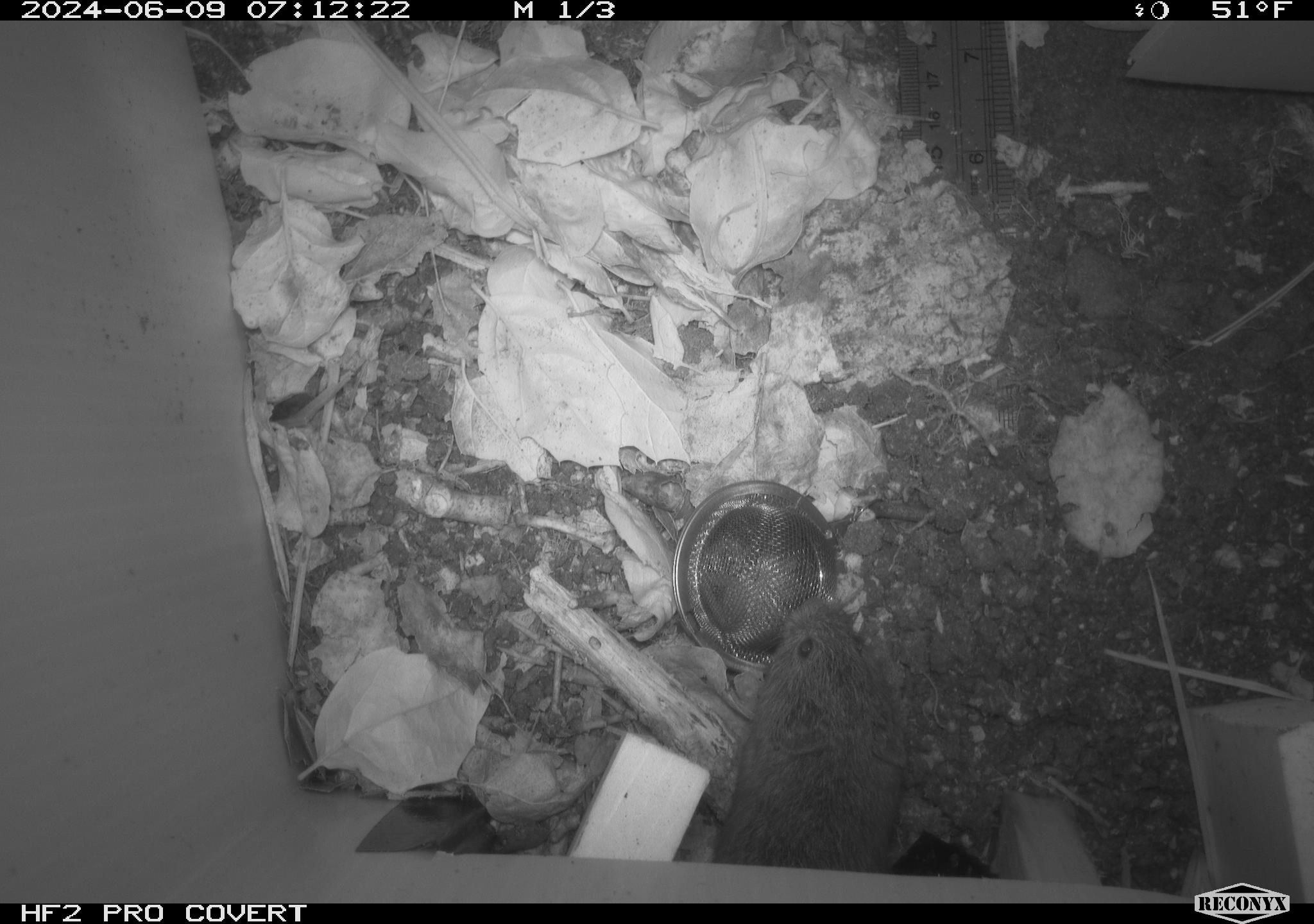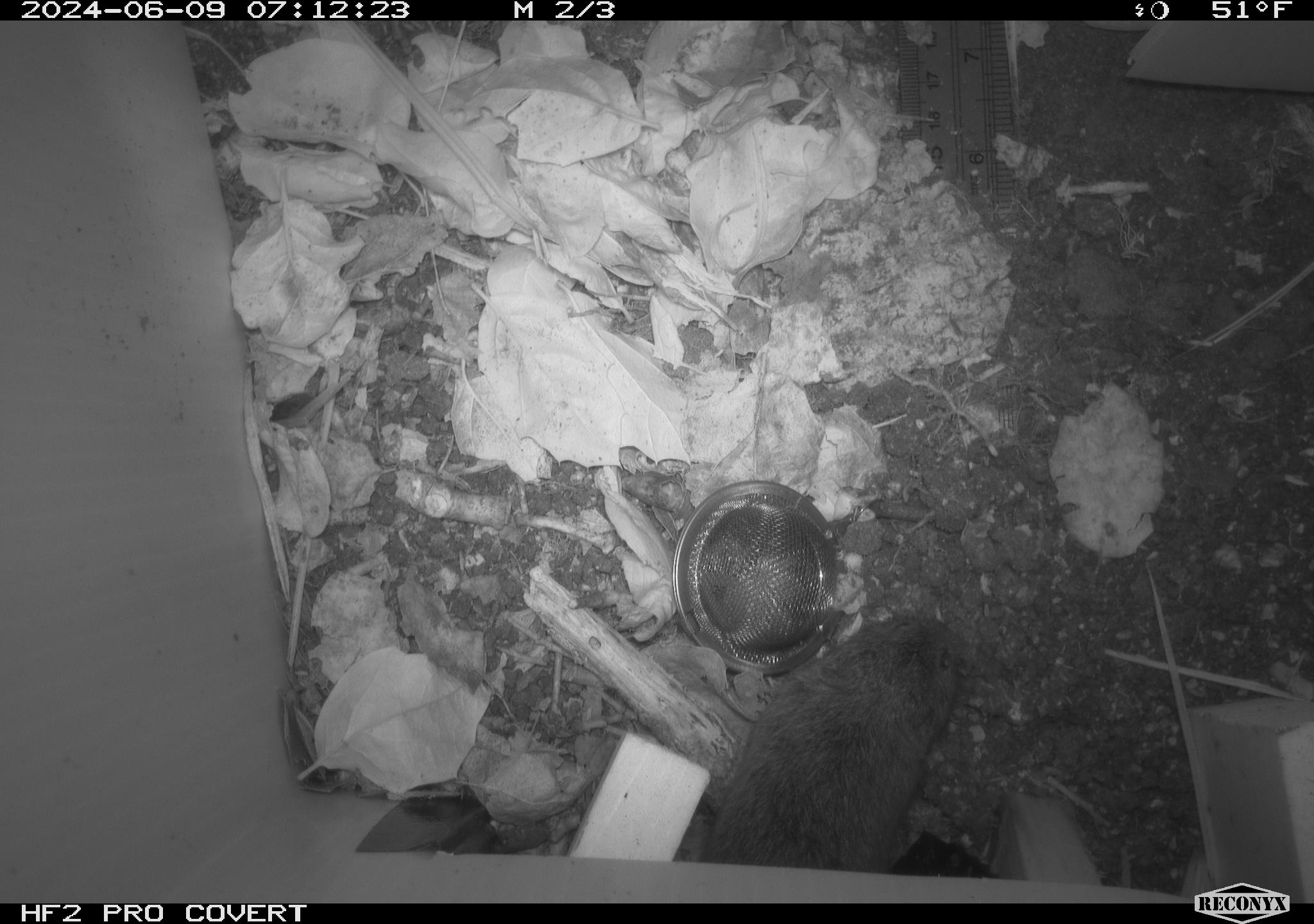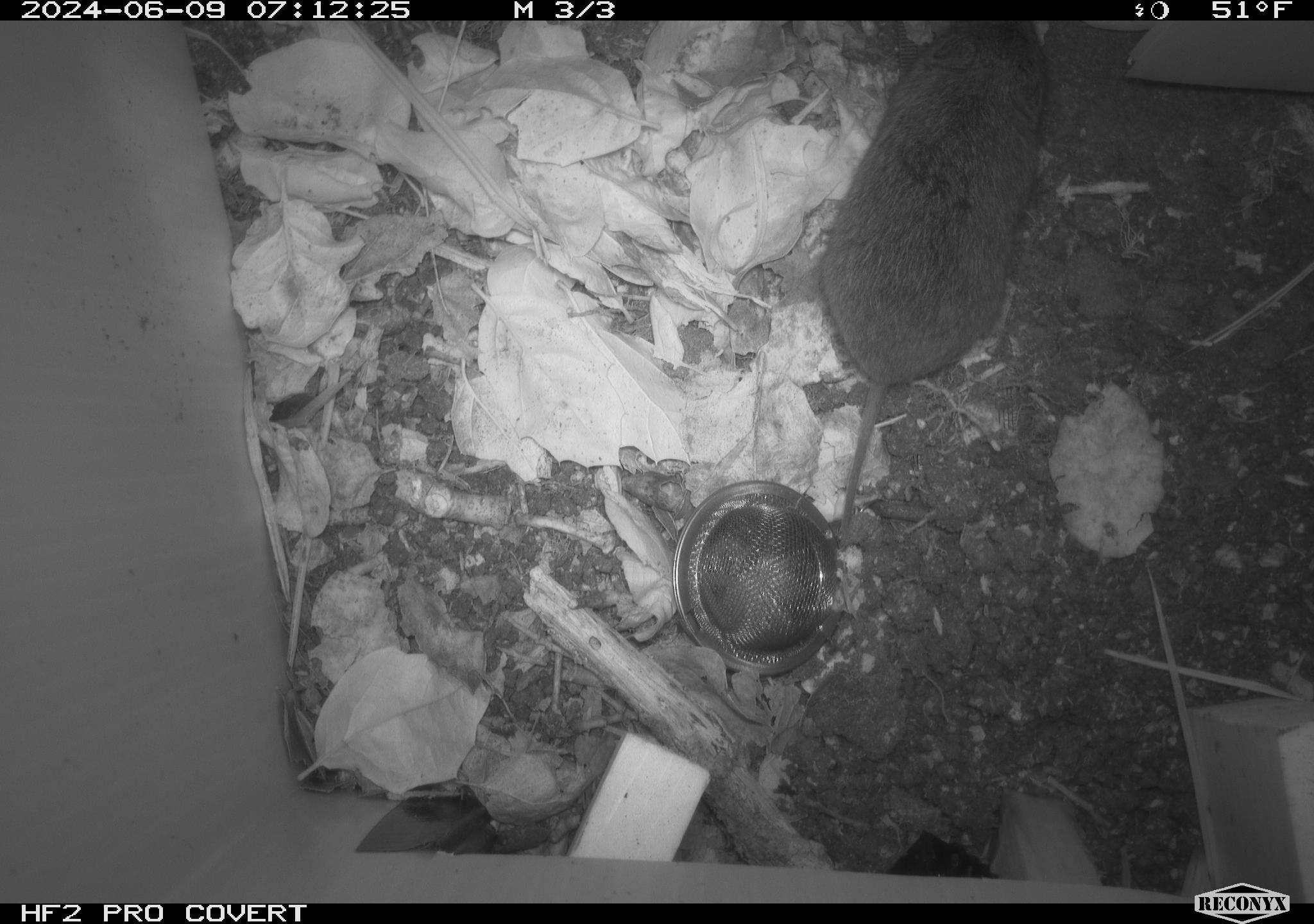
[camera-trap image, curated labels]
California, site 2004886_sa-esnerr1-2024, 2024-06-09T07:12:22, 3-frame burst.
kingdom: Animalia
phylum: Chordata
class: Mammalia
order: Rodentia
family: Cricetidae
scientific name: Cricetidae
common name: hamsters, voles, lemmings, and allies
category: cricetidae family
Cricetidae family (hamsters, voles, lemmings, and allies) (Cricetidae).